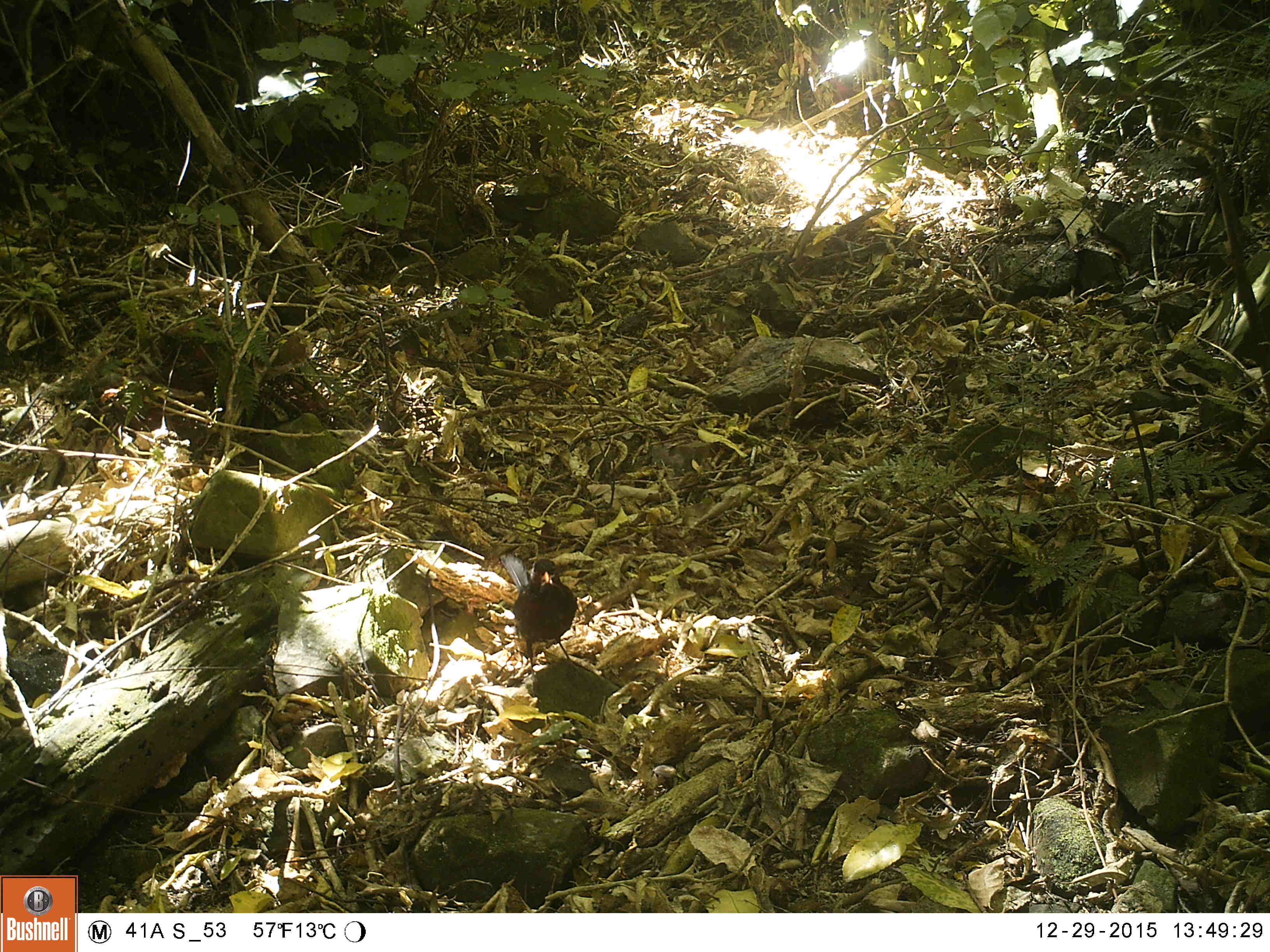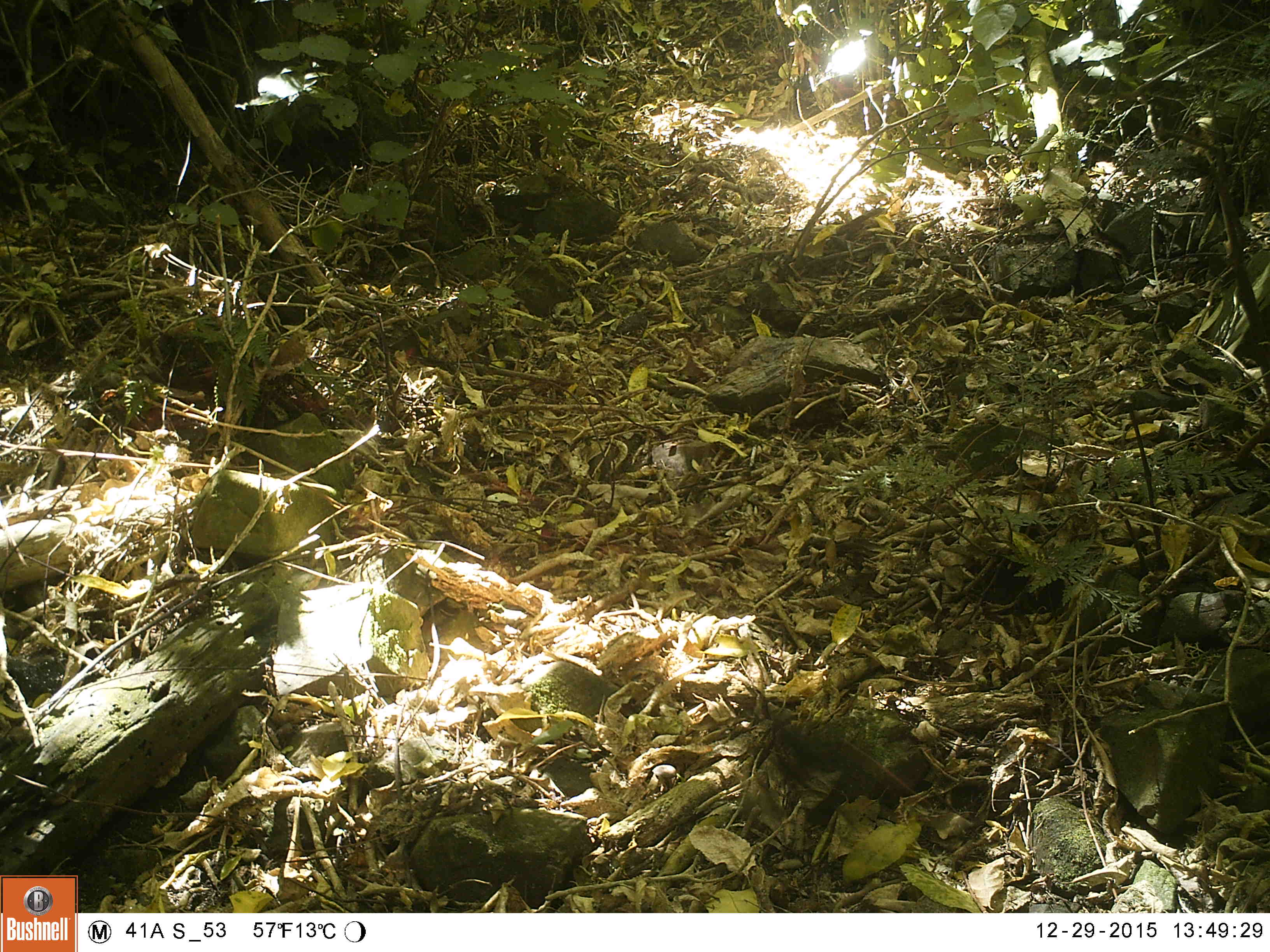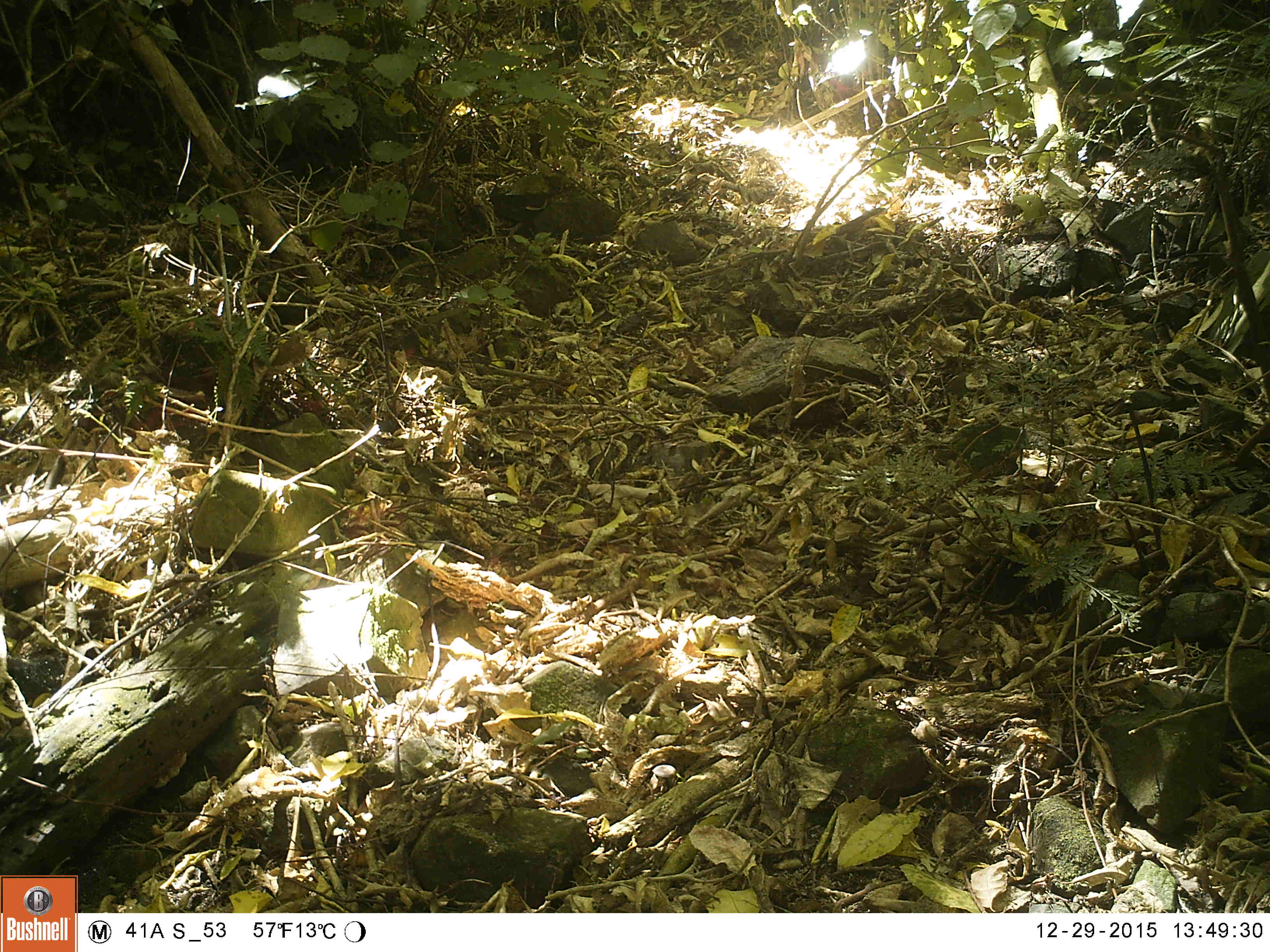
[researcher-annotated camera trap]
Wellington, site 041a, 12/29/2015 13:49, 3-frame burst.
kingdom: Animalia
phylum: Chordata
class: Aves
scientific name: Aves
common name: bird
Bird (Aves).